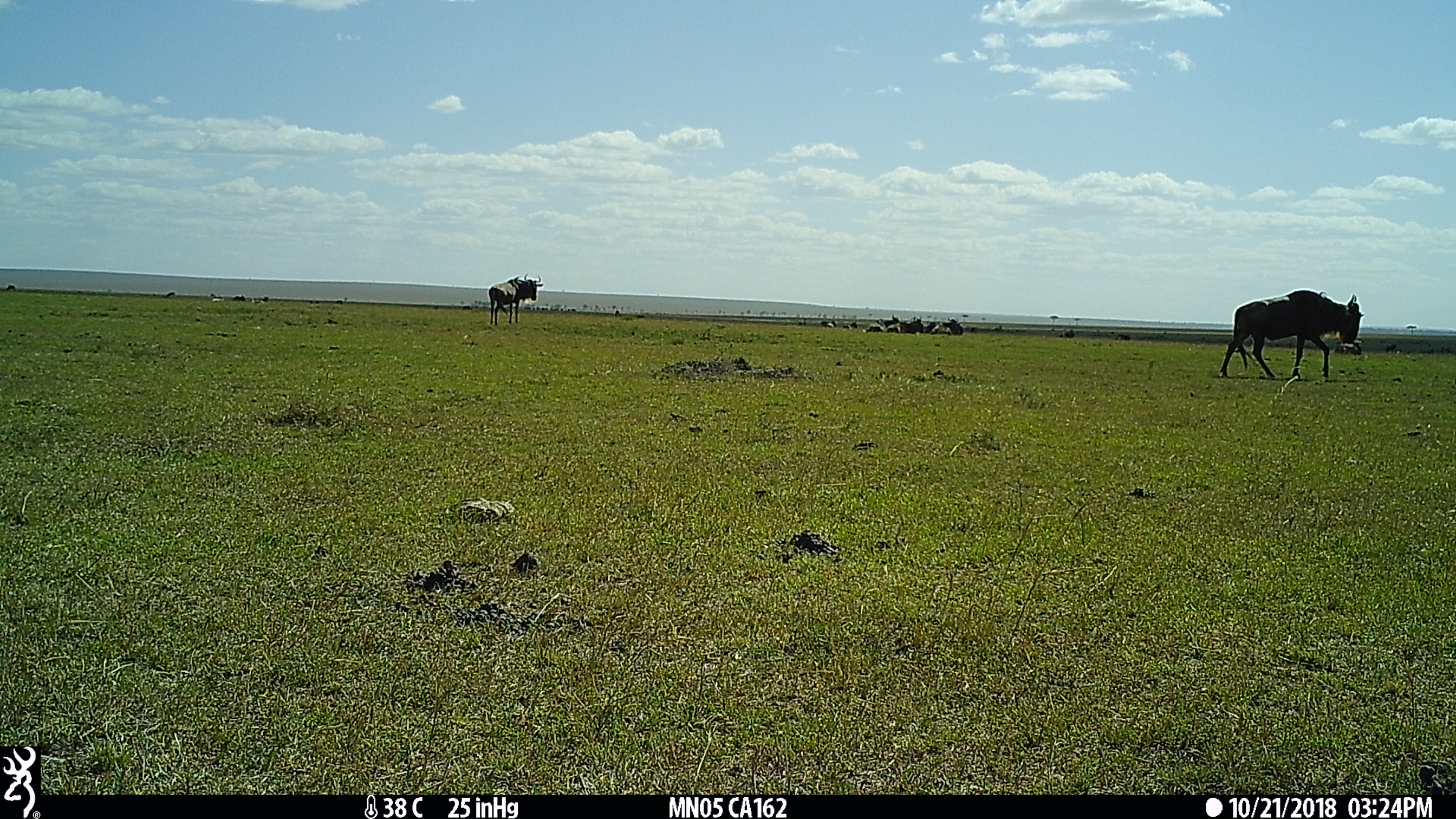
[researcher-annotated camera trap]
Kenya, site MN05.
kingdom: Animalia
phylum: Chordata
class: Mammalia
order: Artiodactyla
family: Bovidae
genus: Connochaetes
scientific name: Connochaetes taurinus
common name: blue wildebeest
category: wildebeest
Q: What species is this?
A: Wildebeest (blue wildebeest) (Connochaetes taurinus).